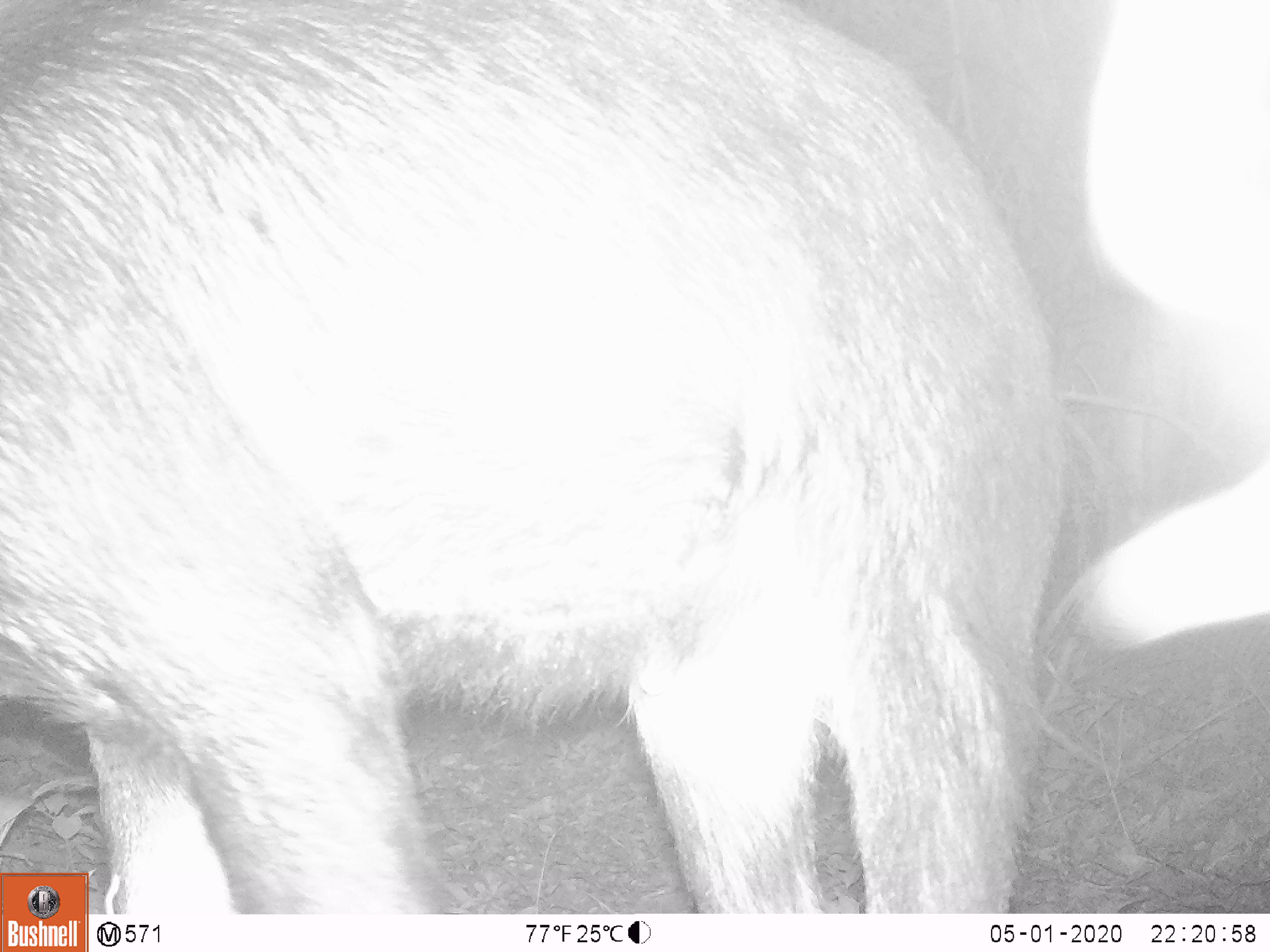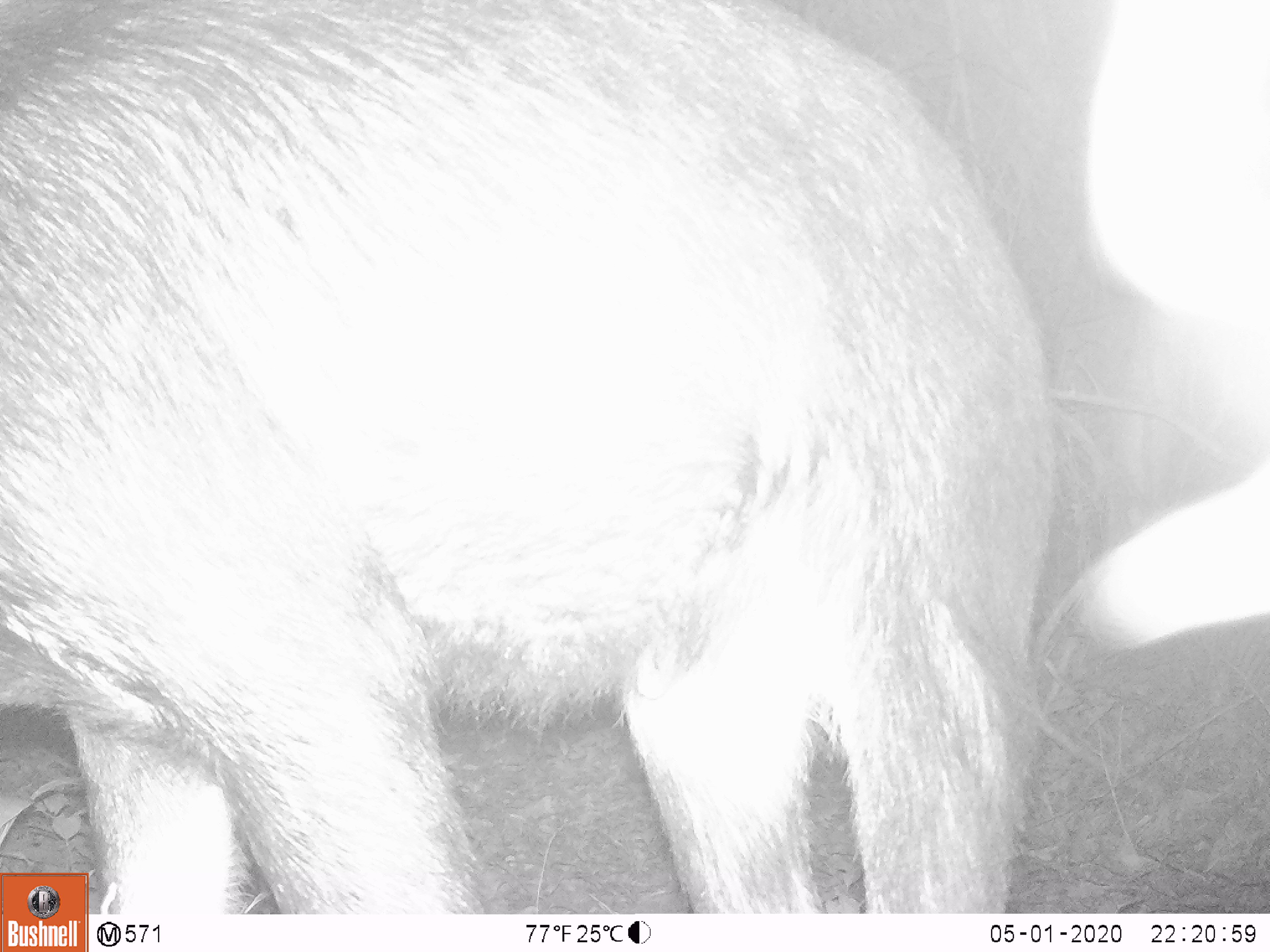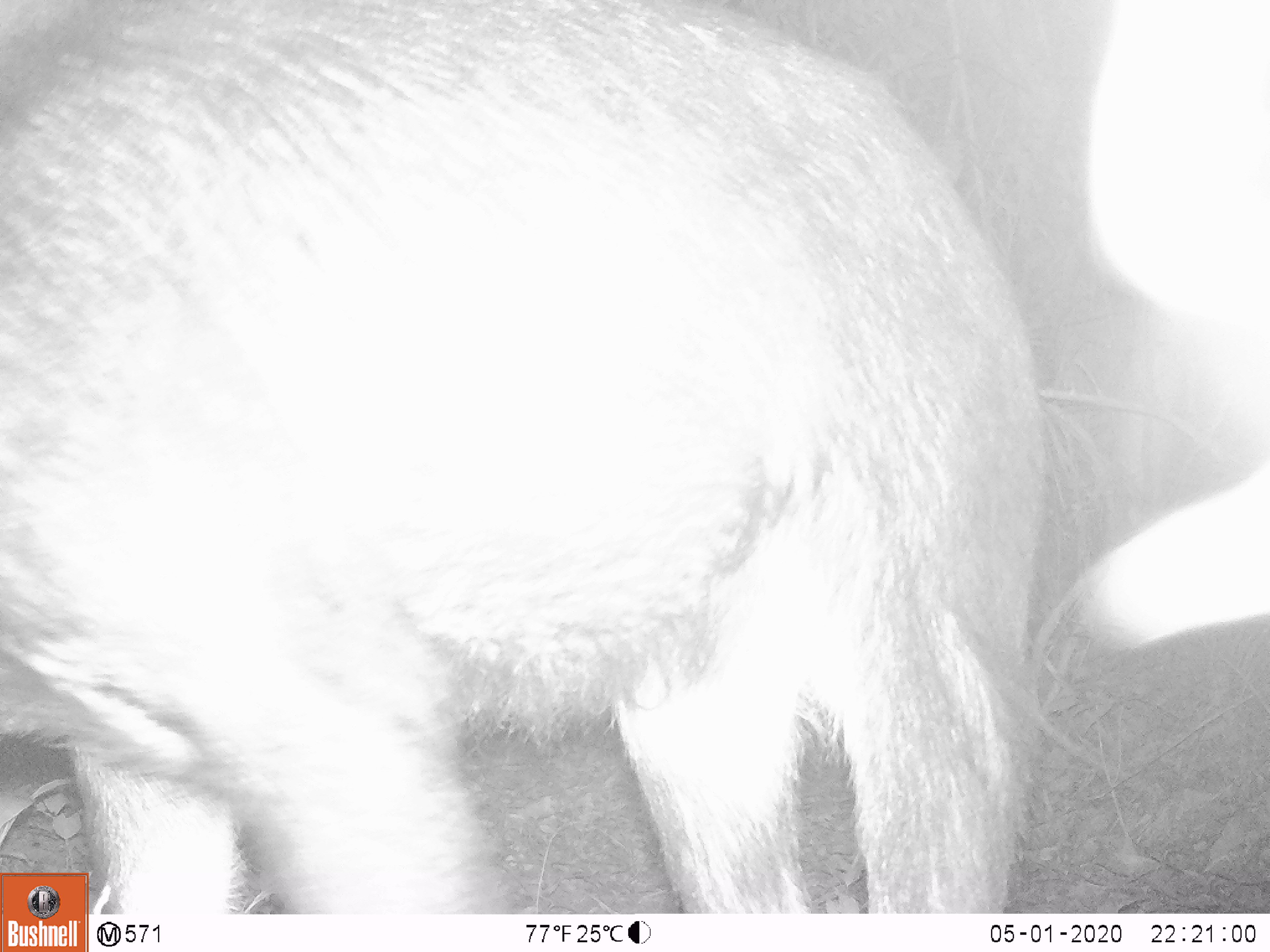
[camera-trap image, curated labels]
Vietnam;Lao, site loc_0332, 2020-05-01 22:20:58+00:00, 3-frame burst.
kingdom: Animalia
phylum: Chordata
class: Mammalia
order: Artiodactyla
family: Bovidae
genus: Capricornis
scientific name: Capricornis sumatraensis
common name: chinese serow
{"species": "chinese serow (Capricornis sumatraensis)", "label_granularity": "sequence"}